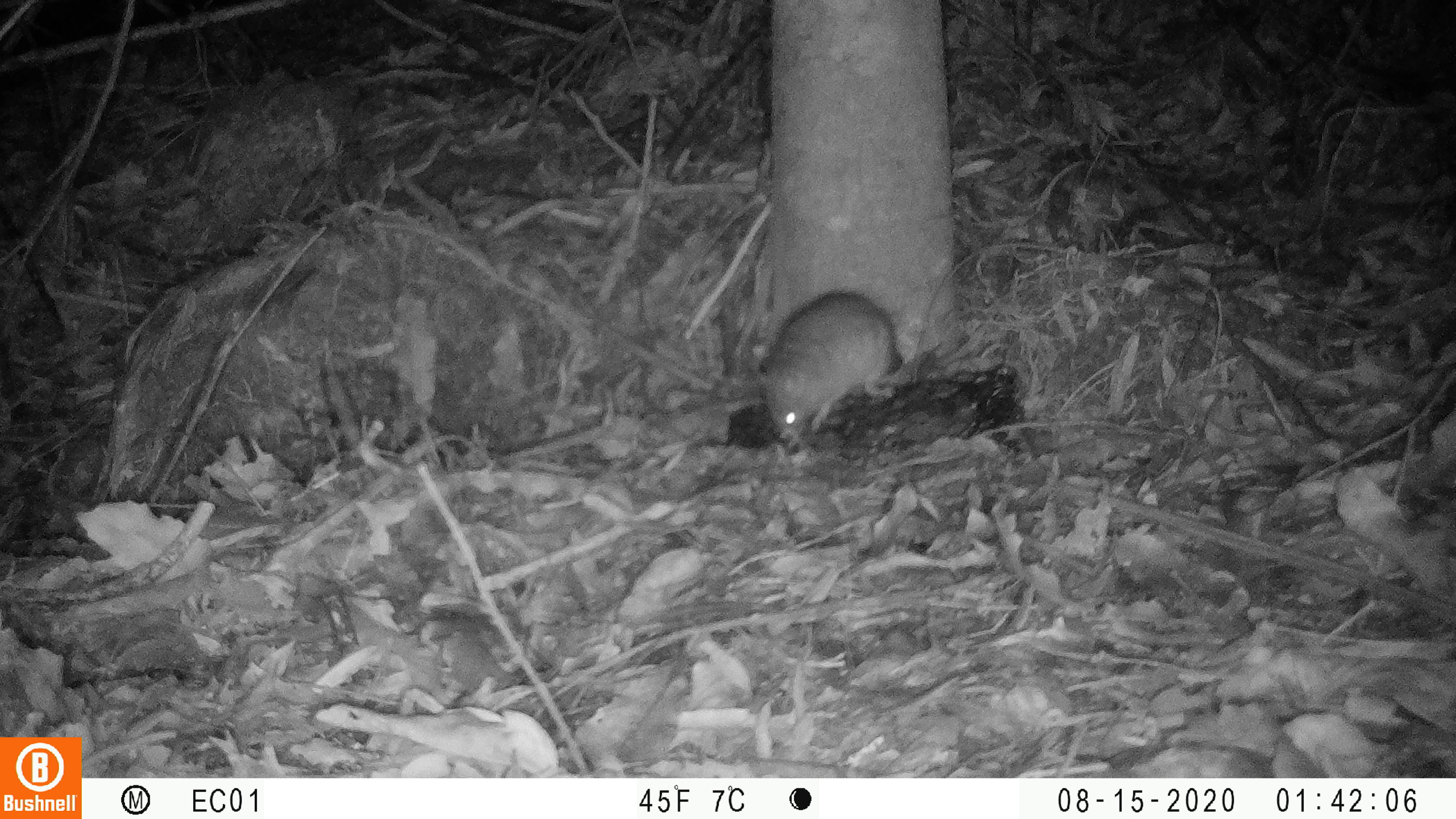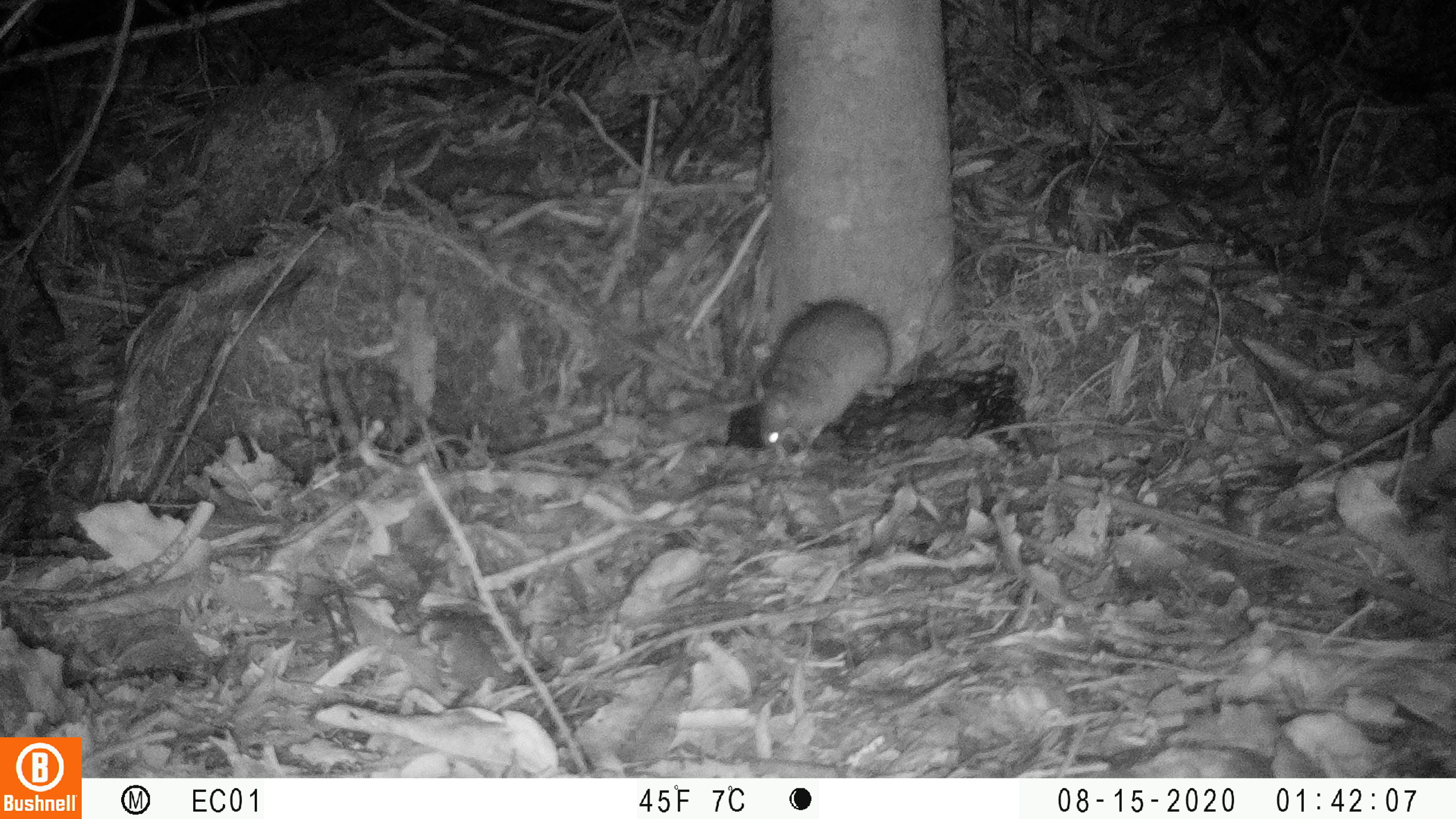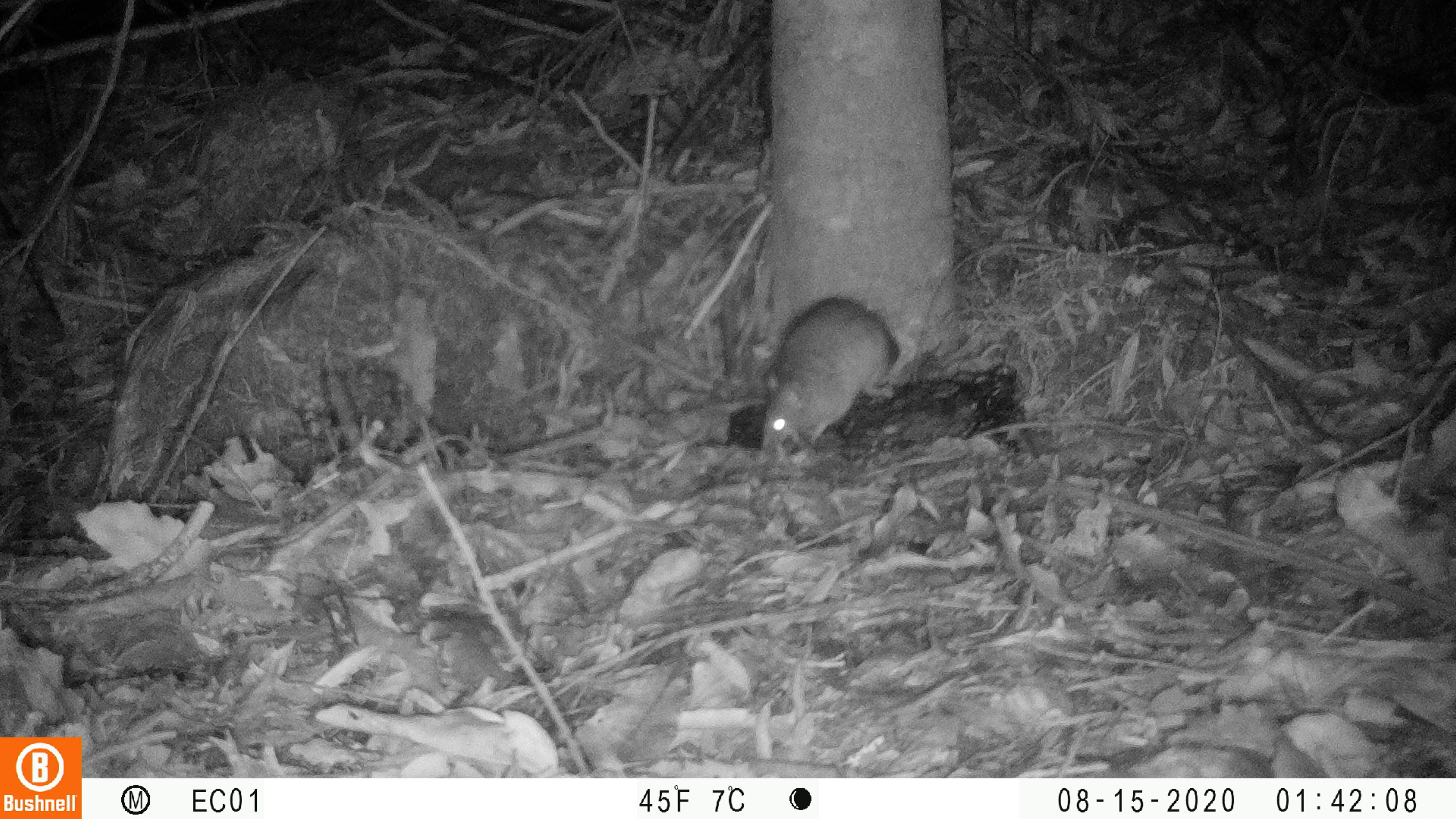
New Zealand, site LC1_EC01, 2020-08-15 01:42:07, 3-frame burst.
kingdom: Animalia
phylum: Chordata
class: Mammalia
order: Rodentia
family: Muridae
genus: Rattus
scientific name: Rattus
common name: rat